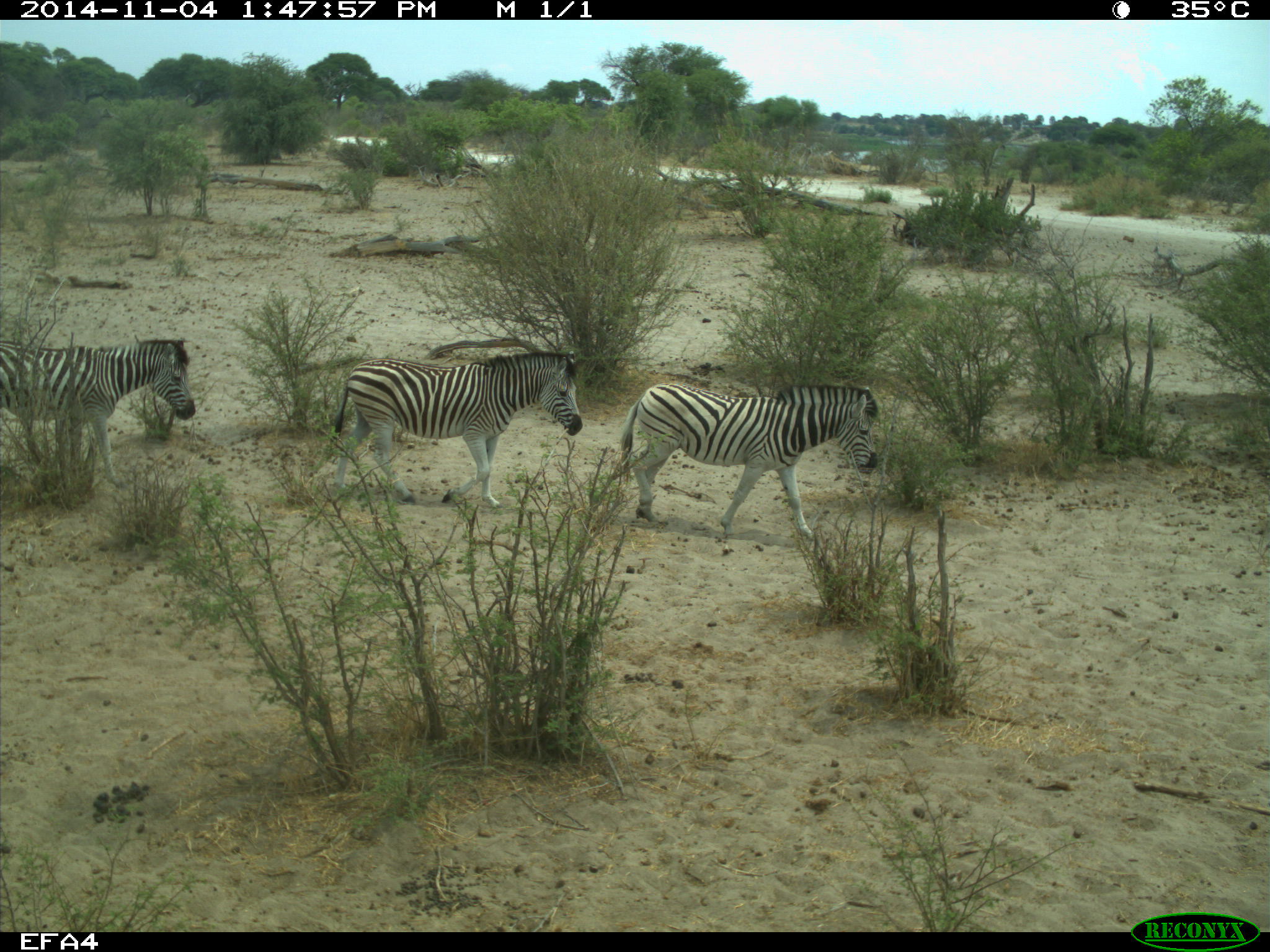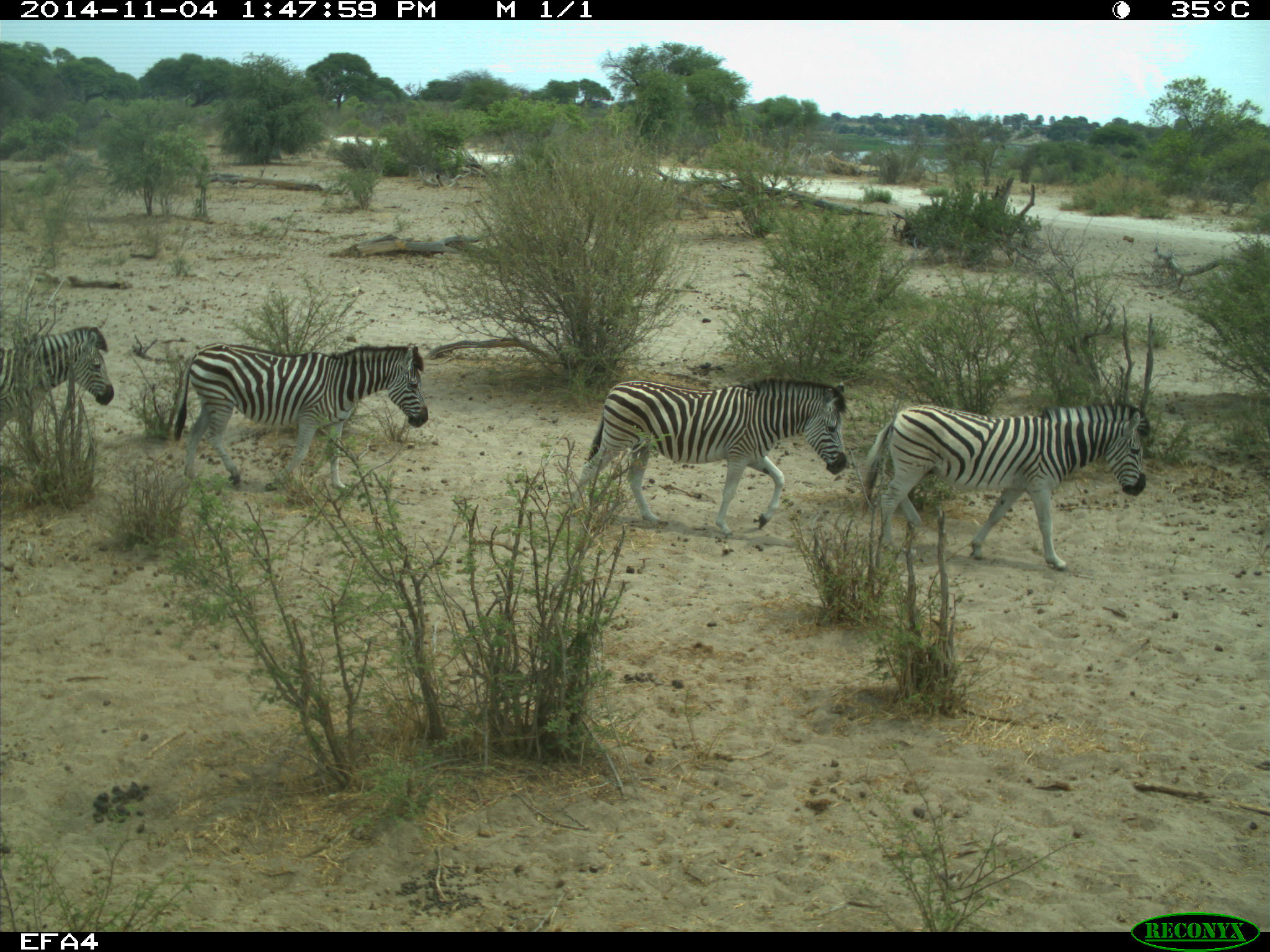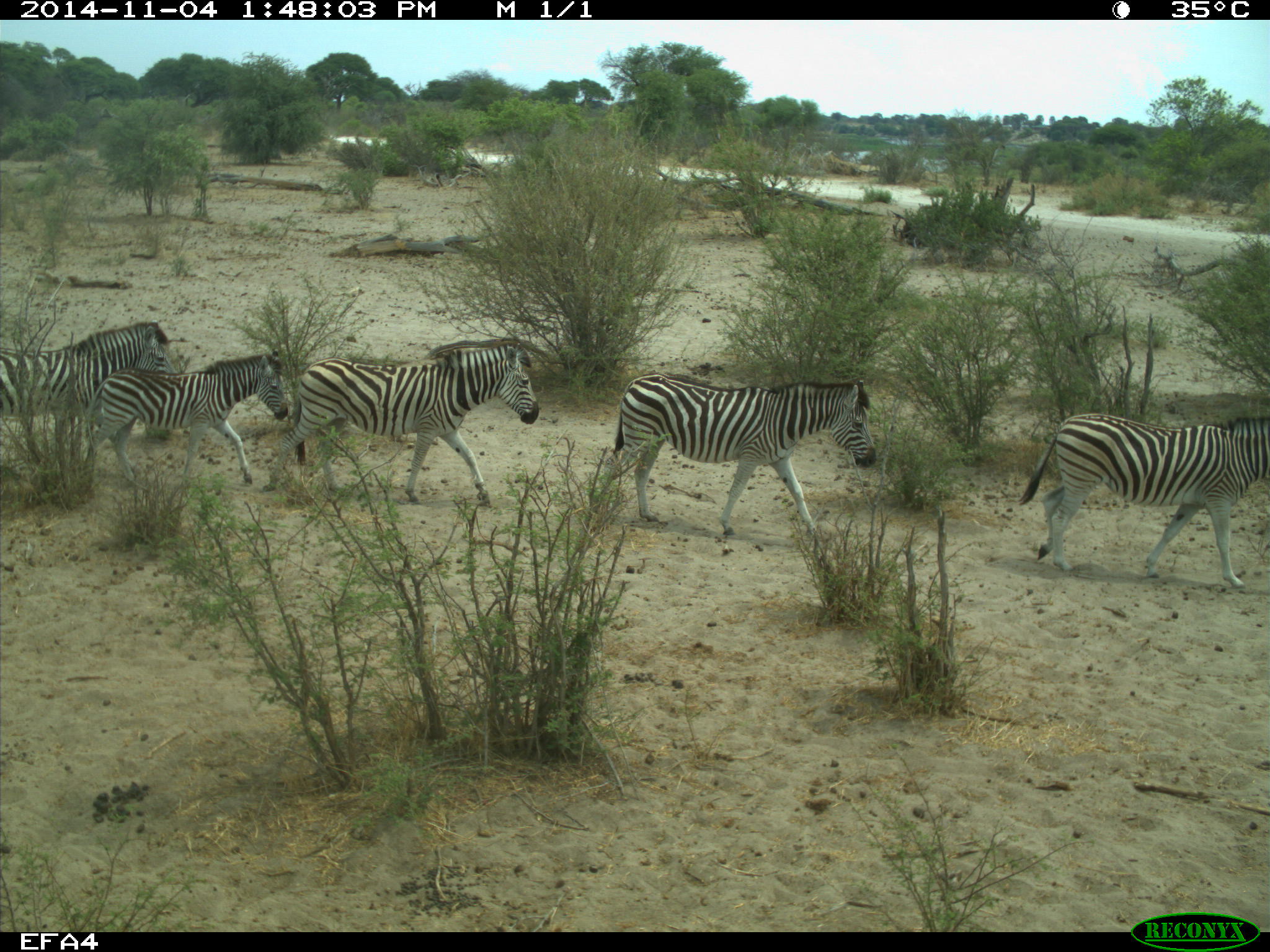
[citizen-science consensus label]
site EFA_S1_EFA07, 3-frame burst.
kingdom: Animalia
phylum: Chordata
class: Mammalia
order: Perissodactyla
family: Equidae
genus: Equus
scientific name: Equus quagga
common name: plains zebra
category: zebraplains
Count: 5.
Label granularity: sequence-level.